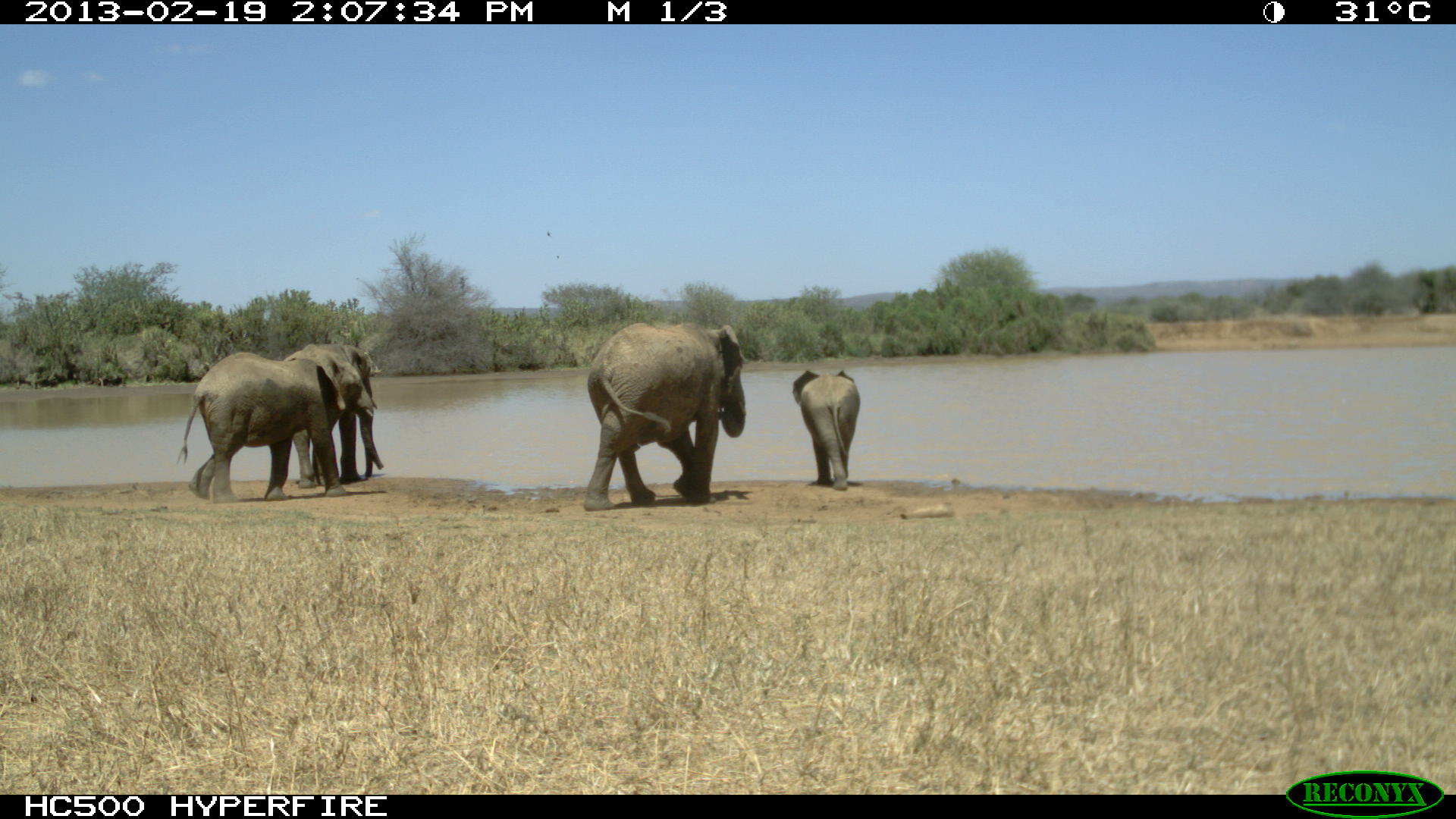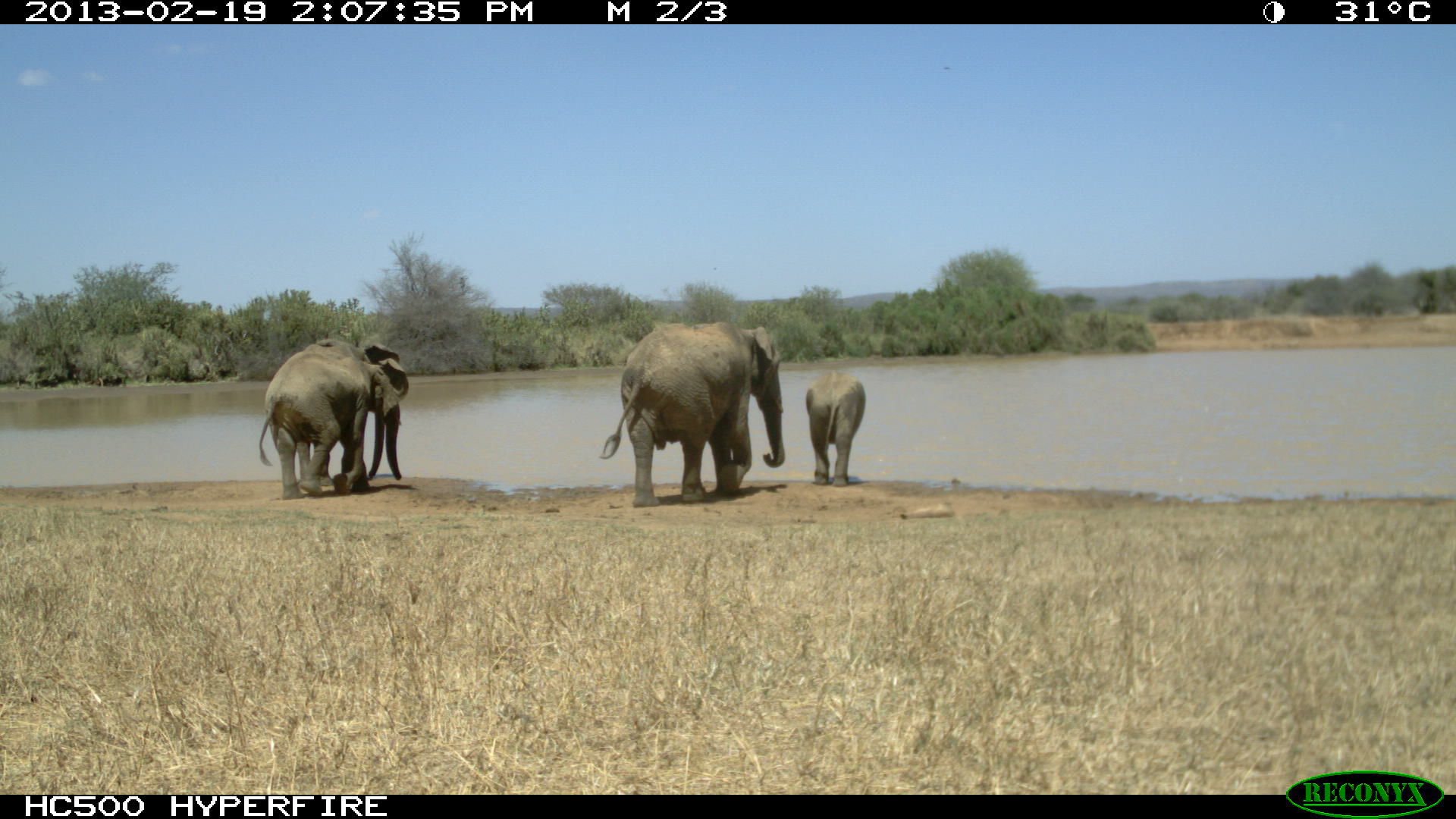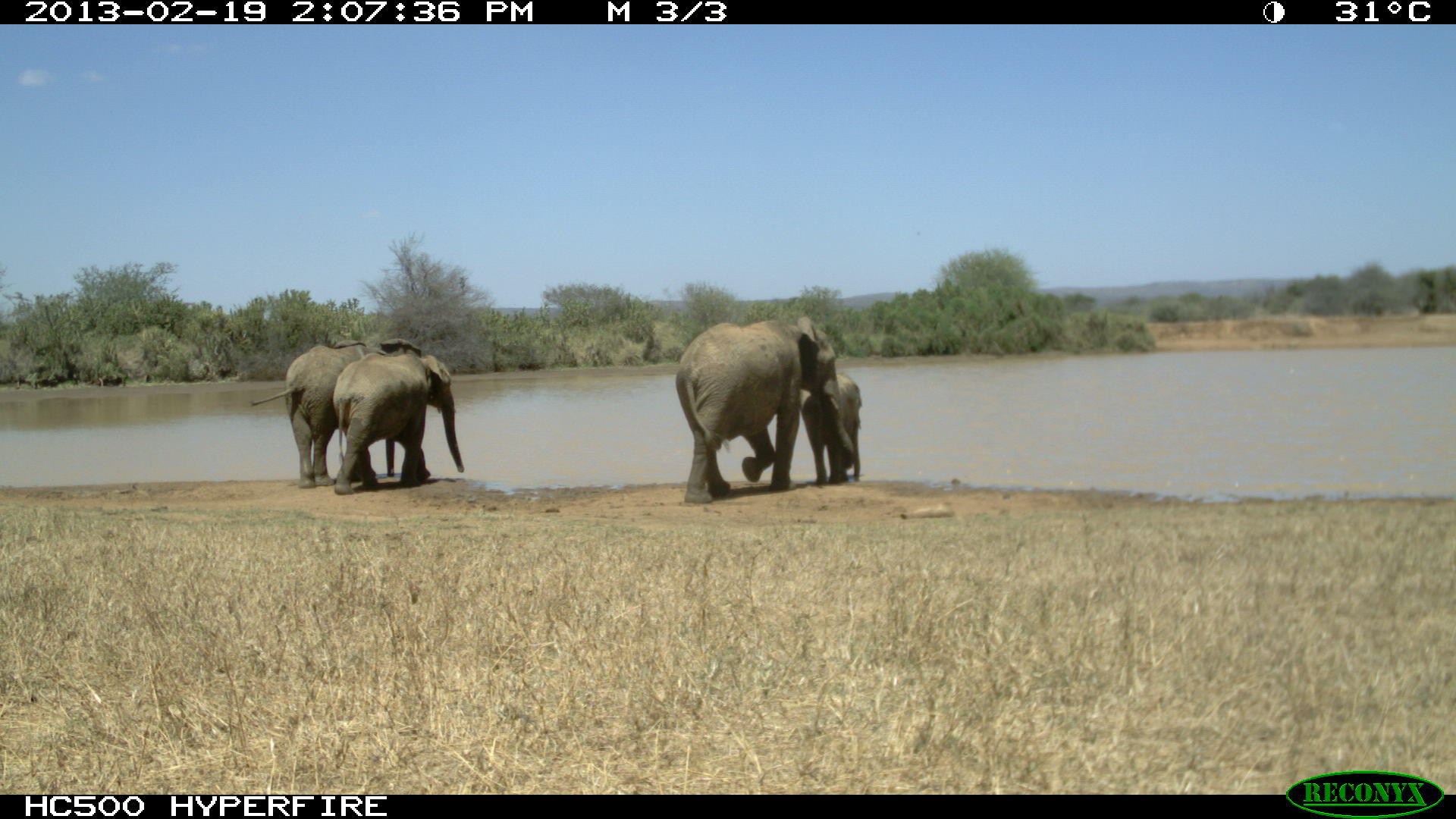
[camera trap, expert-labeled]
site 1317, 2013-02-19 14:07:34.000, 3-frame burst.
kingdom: Animalia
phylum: Chordata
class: Mammalia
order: Proboscidea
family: Elephantidae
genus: Loxodonta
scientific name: Loxodonta africana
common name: african bush elephant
Loxodonta africana (african bush elephant), count 4.